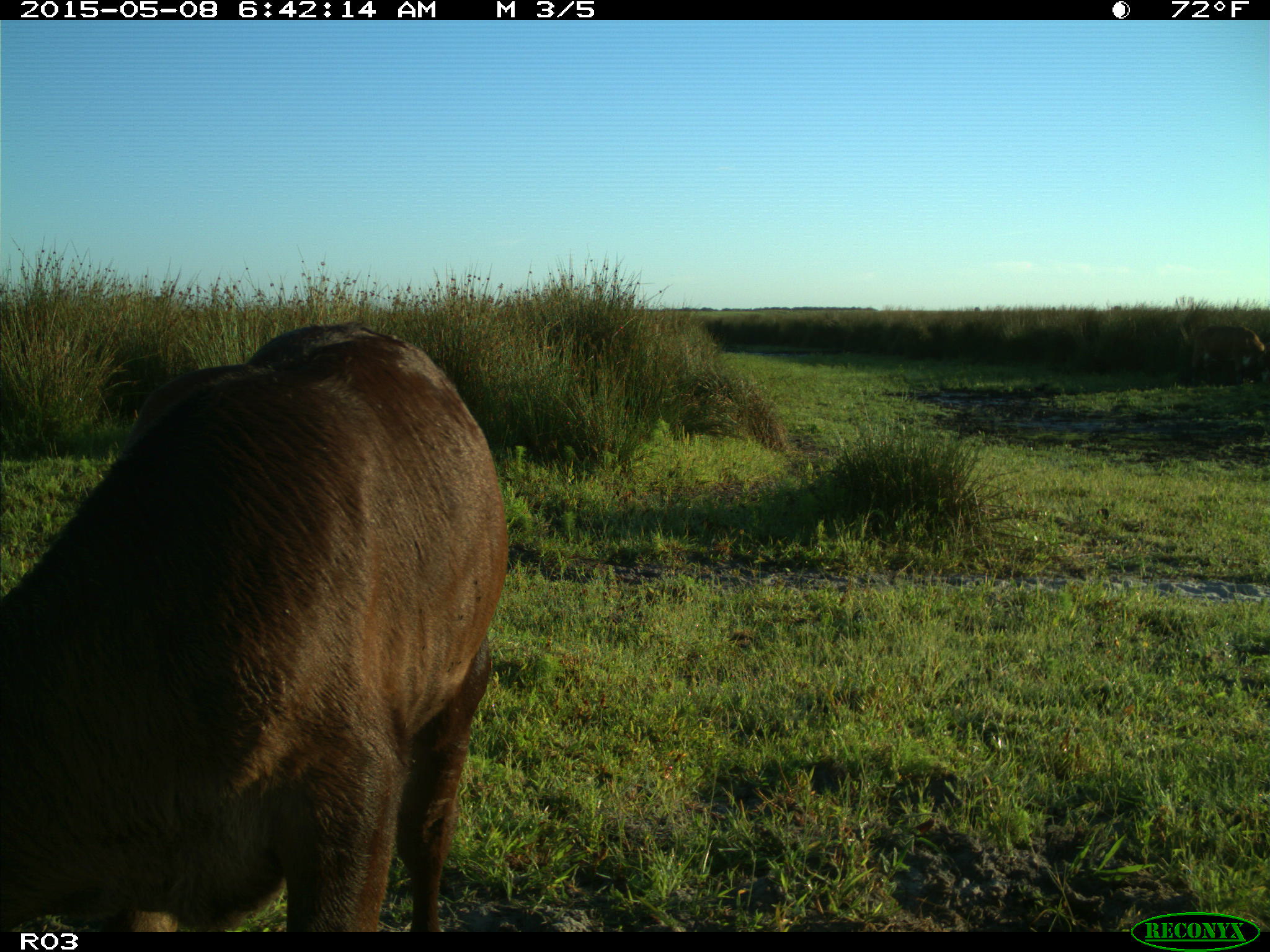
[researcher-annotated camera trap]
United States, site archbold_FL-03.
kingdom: Animalia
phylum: Chordata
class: Mammalia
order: Artiodactyla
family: Bovidae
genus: Bos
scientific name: Bos taurus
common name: domestic cow